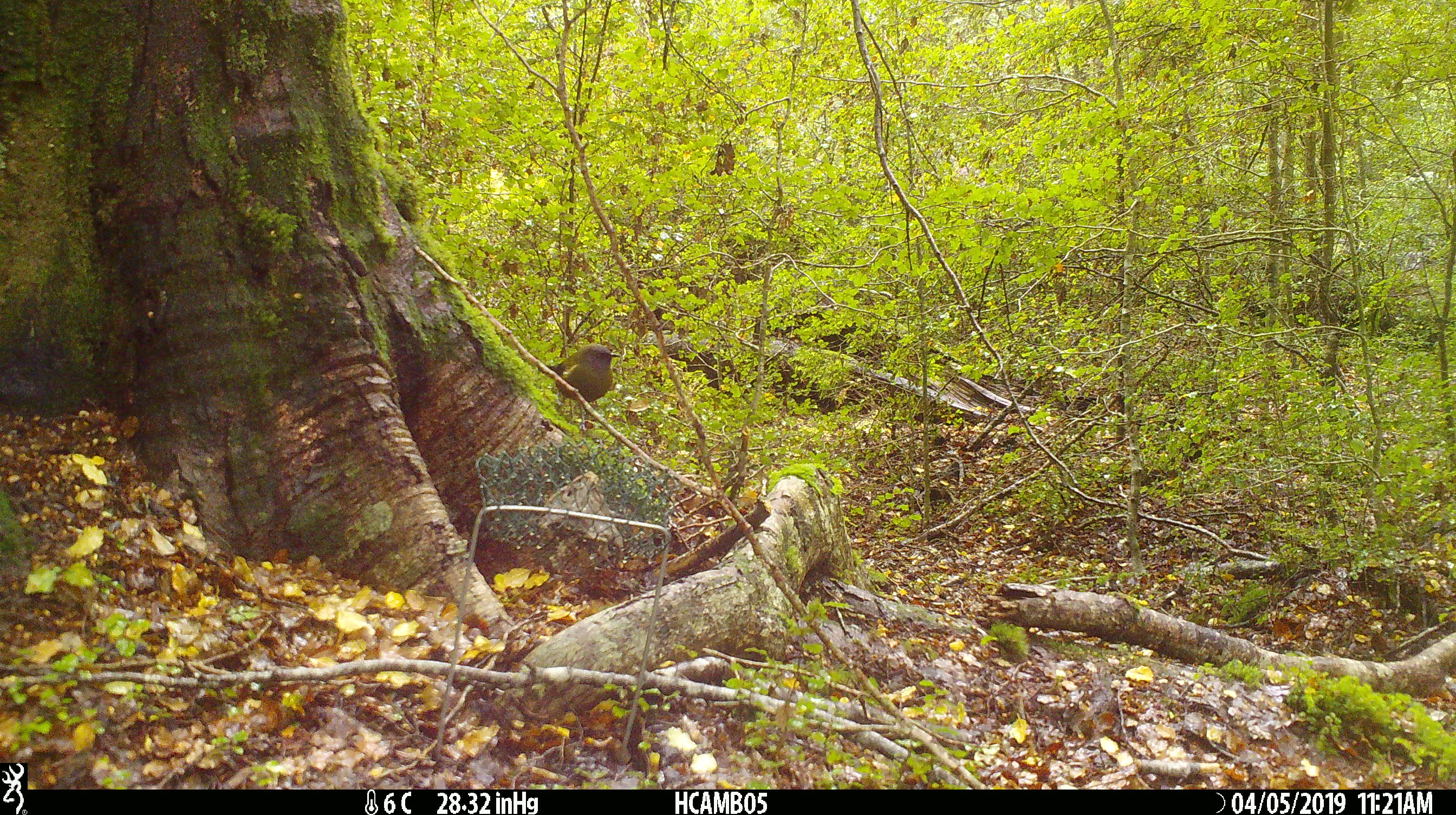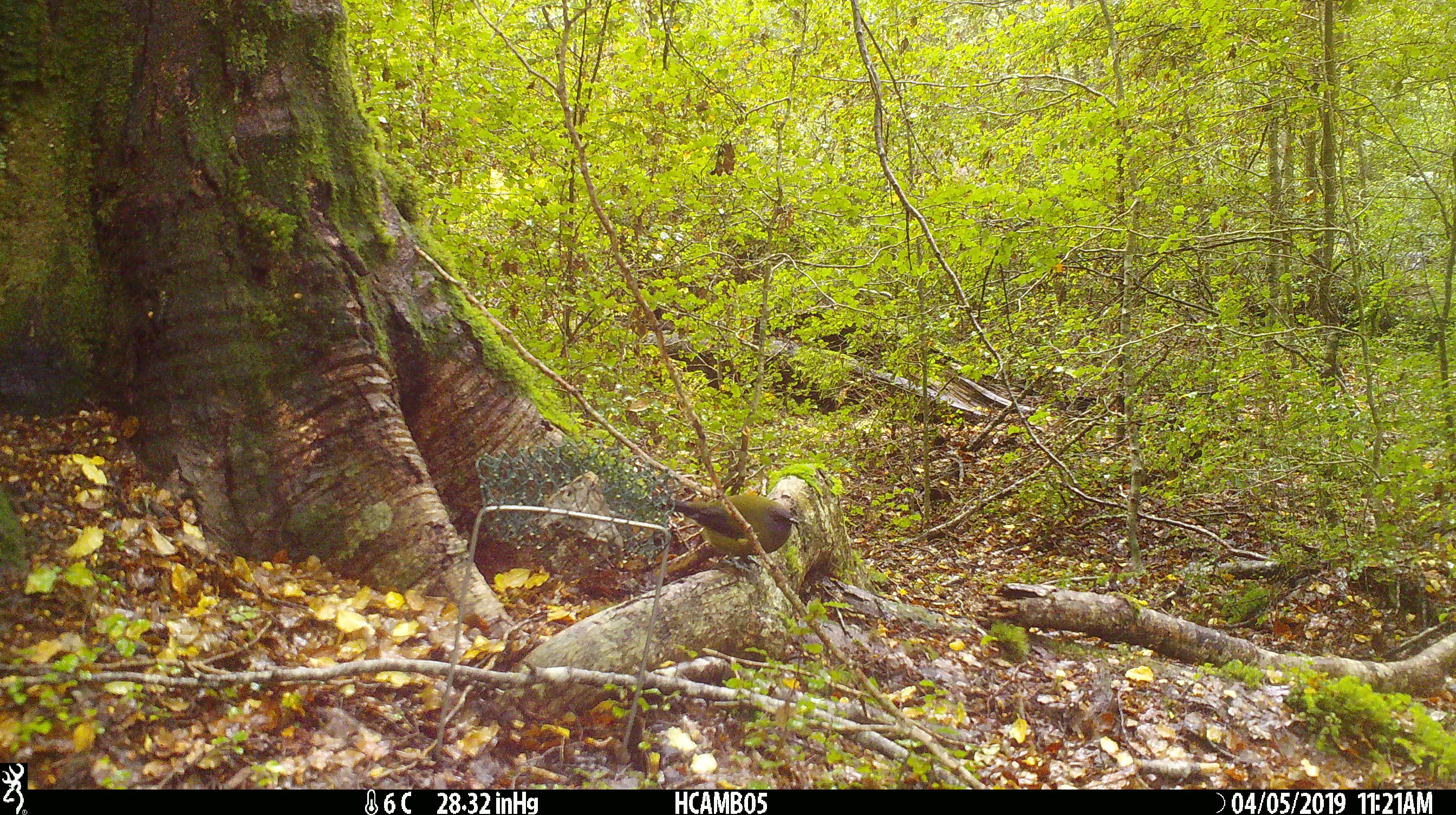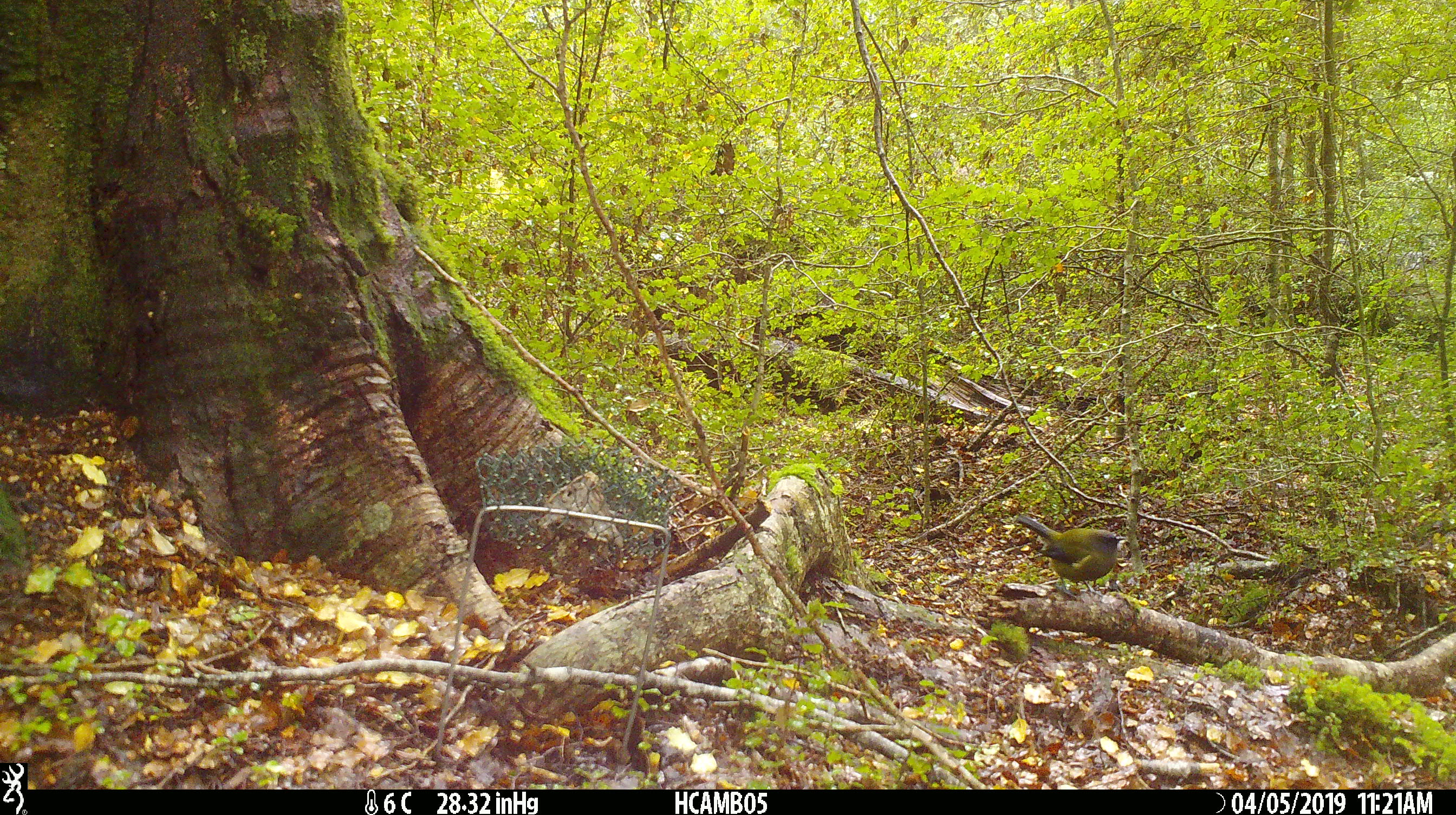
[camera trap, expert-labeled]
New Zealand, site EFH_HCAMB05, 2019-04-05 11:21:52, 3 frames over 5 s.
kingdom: Animalia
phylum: Chordata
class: Aves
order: Passeriformes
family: Meliphagidae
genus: Anthornis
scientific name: Anthornis melanura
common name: new zealand bellbird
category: bellbird